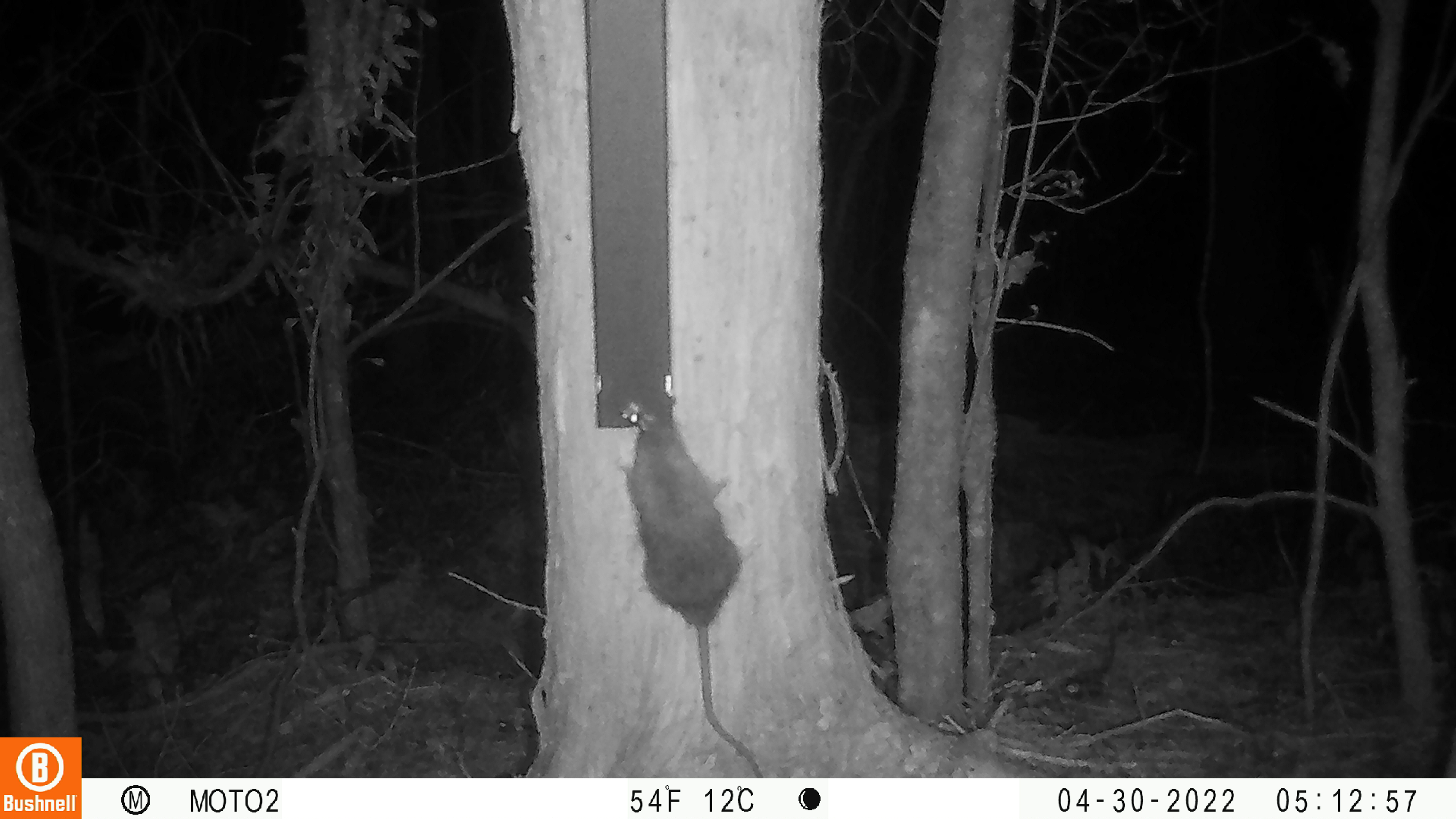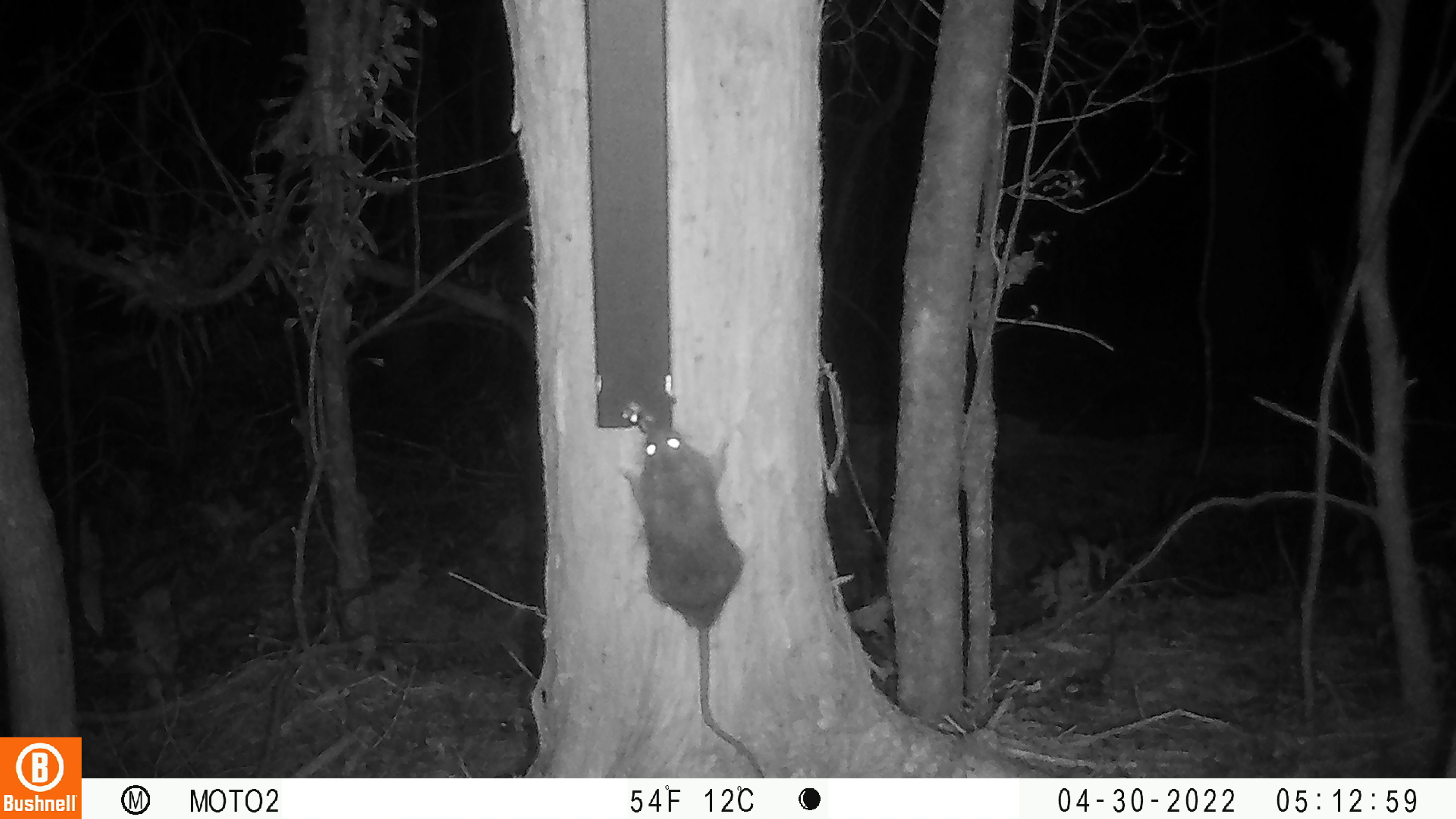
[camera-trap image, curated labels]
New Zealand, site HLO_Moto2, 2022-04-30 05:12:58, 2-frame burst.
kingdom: Animalia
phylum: Chordata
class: Mammalia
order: Rodentia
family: Muridae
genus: Rattus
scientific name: Rattus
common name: rat